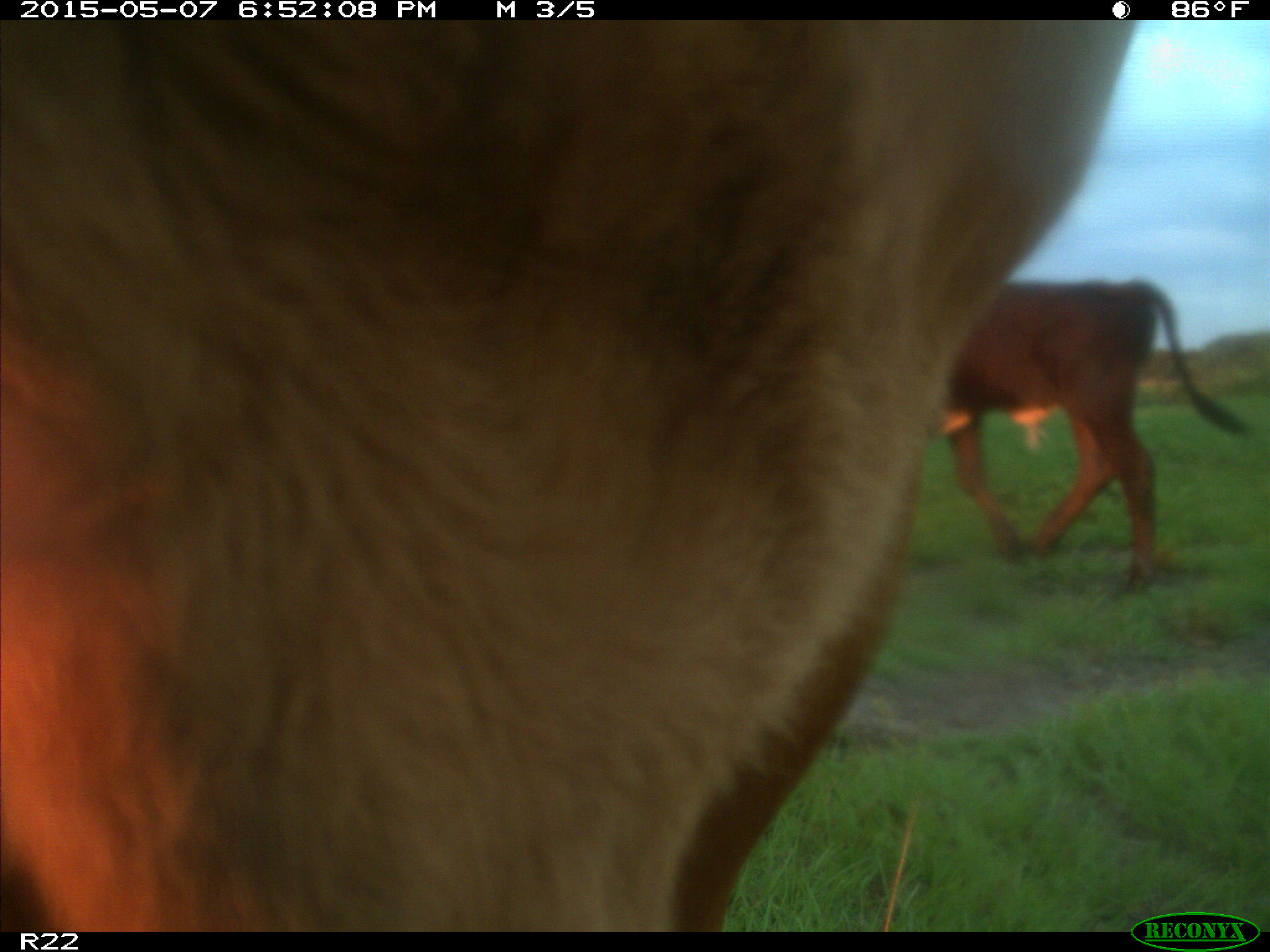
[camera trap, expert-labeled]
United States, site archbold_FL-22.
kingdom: Animalia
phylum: Chordata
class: Mammalia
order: Artiodactyla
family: Bovidae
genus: Bos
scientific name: Bos taurus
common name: domestic cow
Bos taurus (domestic cow).